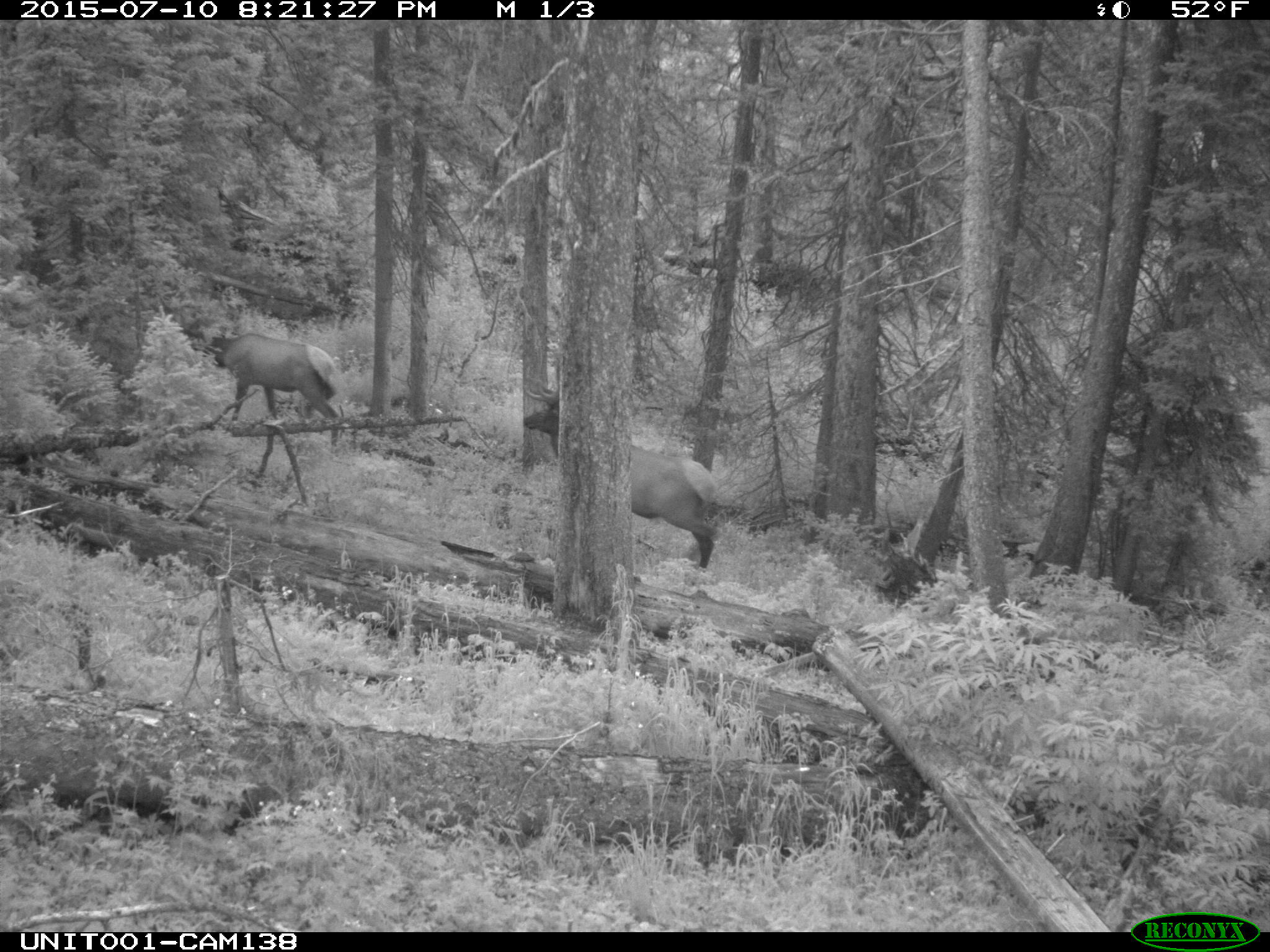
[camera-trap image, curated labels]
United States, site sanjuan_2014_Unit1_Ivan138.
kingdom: Animalia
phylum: Chordata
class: Mammalia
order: Artiodactyla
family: Cervidae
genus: Cervus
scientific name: Cervus elaphus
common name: red deer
Cervus elaphus (red deer).